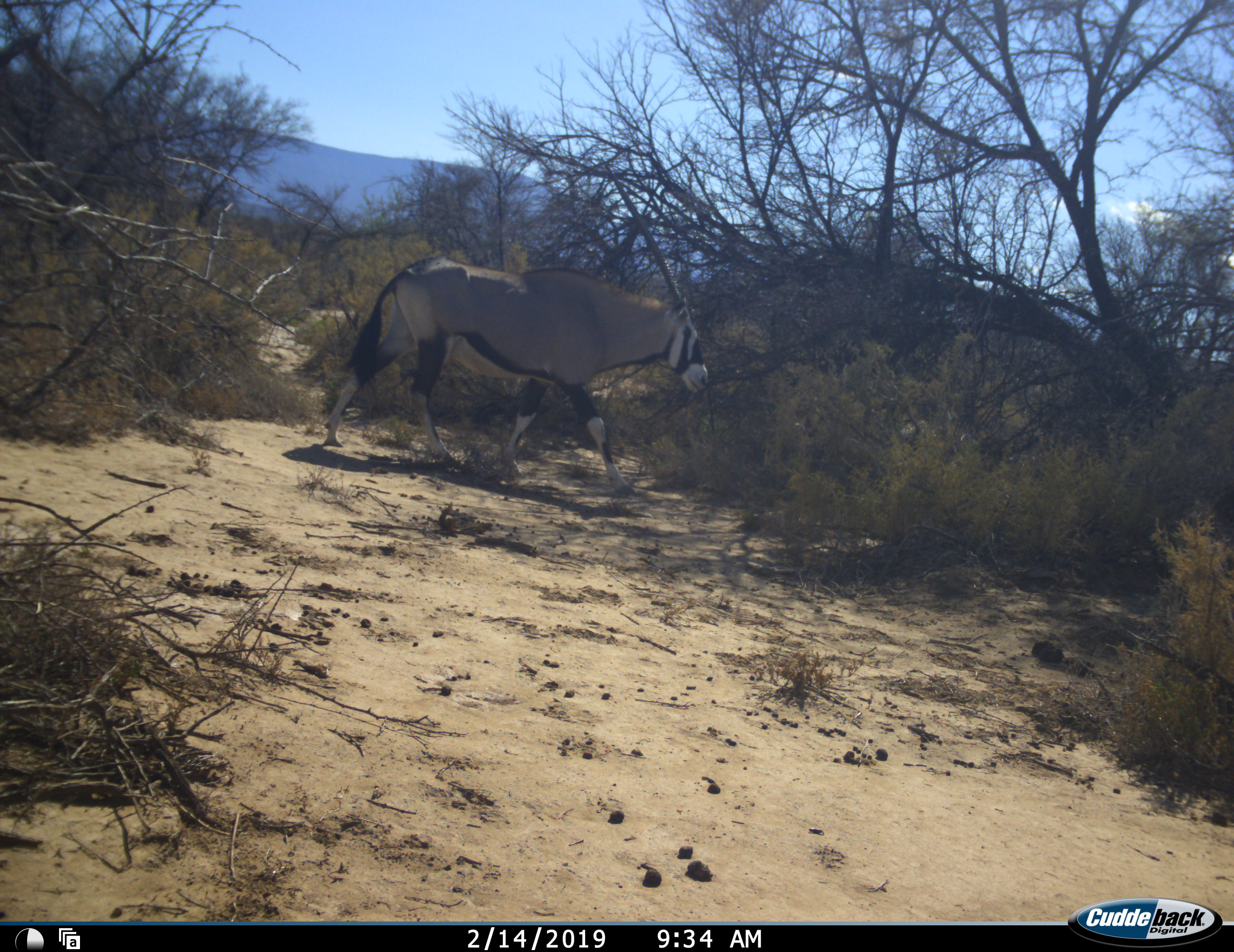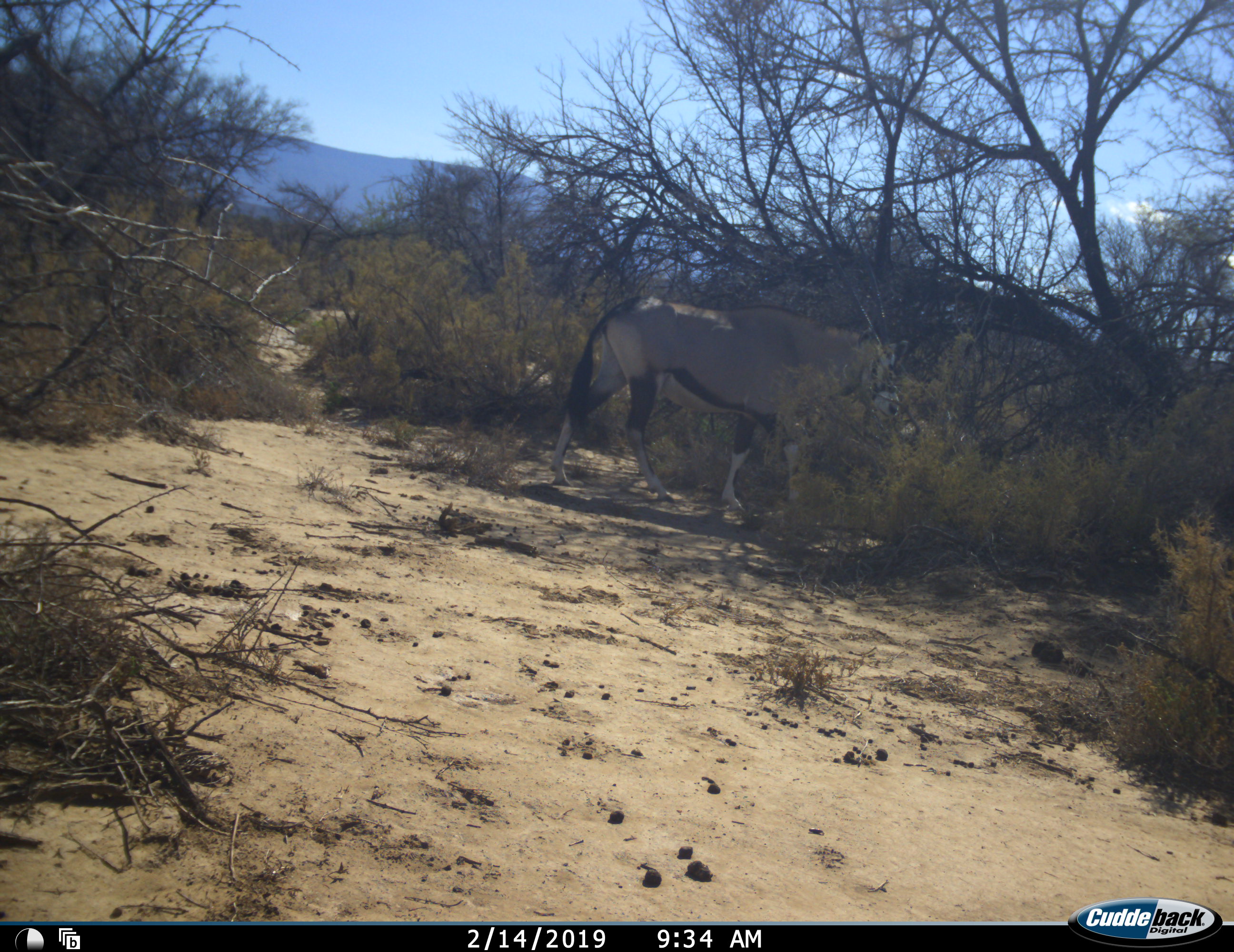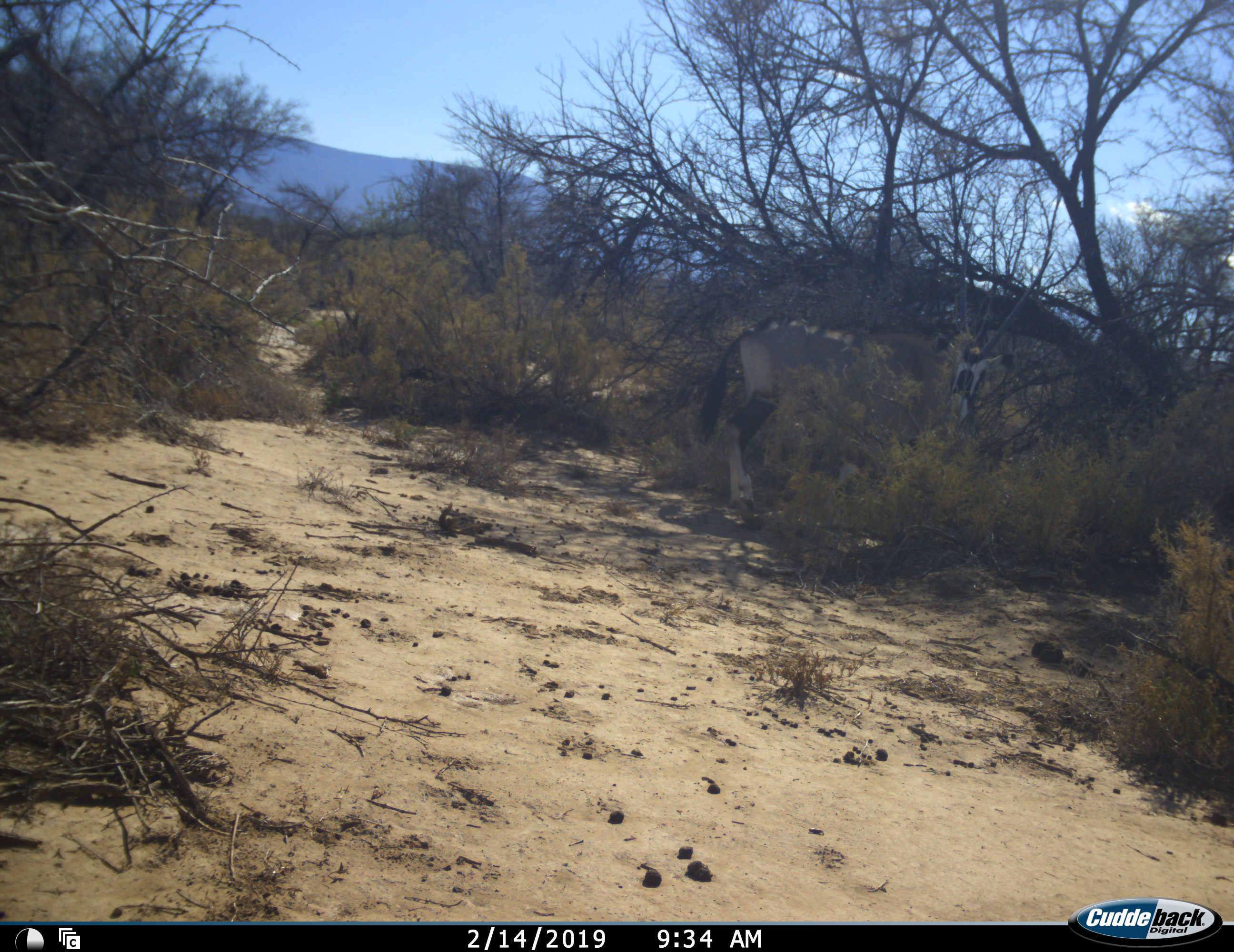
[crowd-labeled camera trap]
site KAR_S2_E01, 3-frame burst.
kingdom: Animalia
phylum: Chordata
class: Mammalia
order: Artiodactyla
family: Bovidae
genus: Oryx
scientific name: Oryx gazella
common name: gemsbok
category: oryx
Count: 1.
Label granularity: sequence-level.